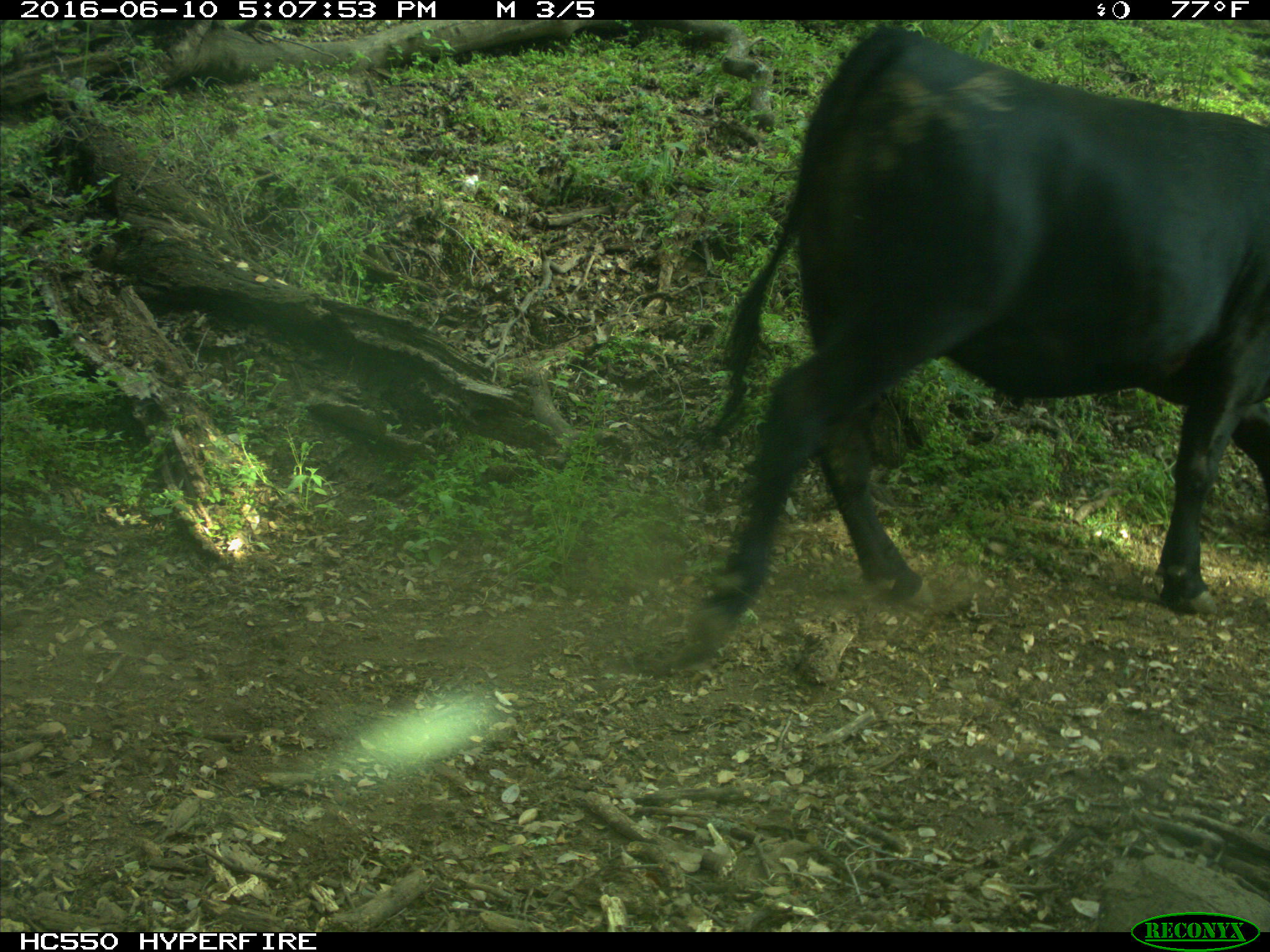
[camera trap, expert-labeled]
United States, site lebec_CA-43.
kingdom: Animalia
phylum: Chordata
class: Mammalia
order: Artiodactyla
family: Bovidae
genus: Bos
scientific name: Bos taurus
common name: domestic cow